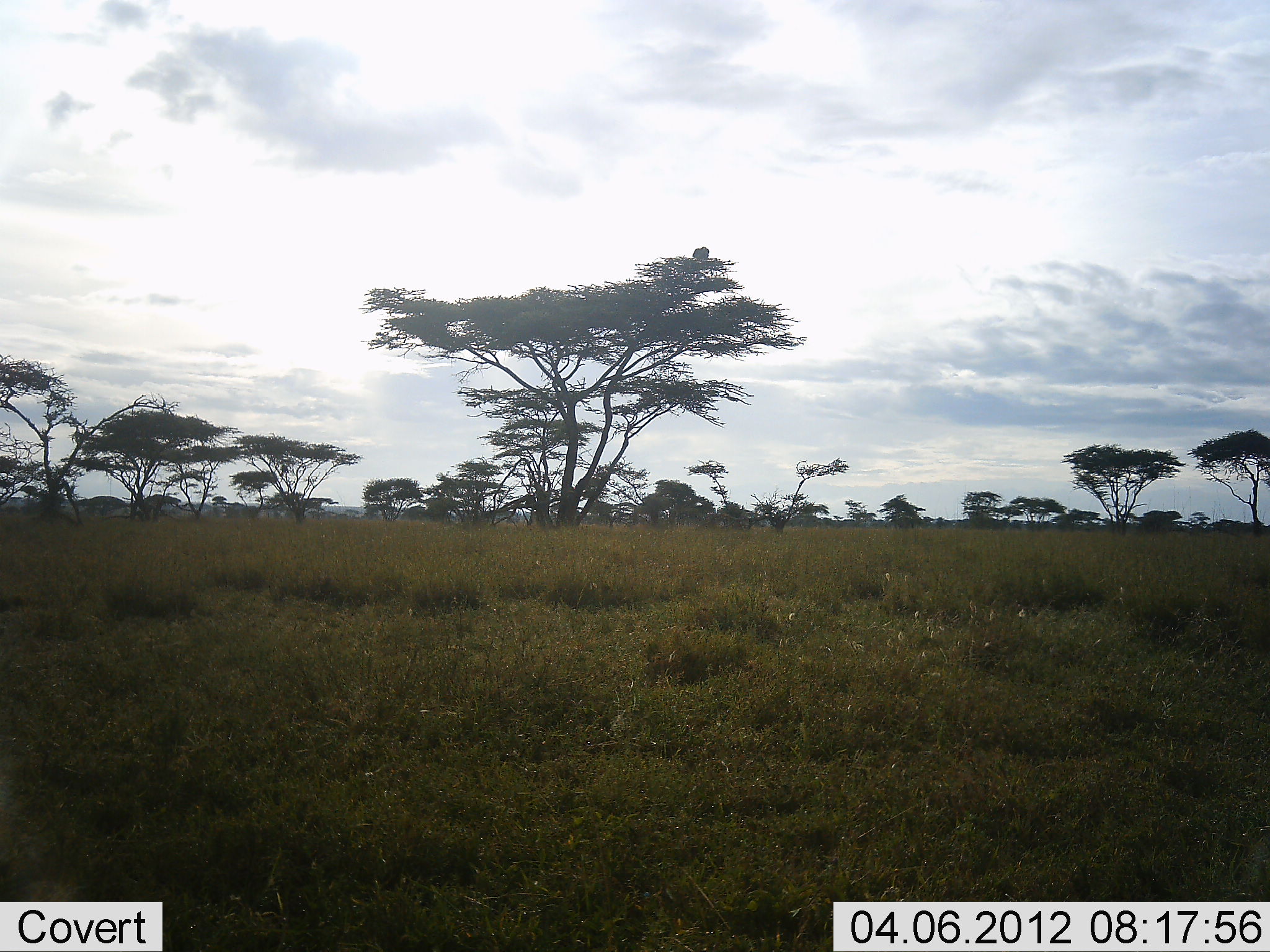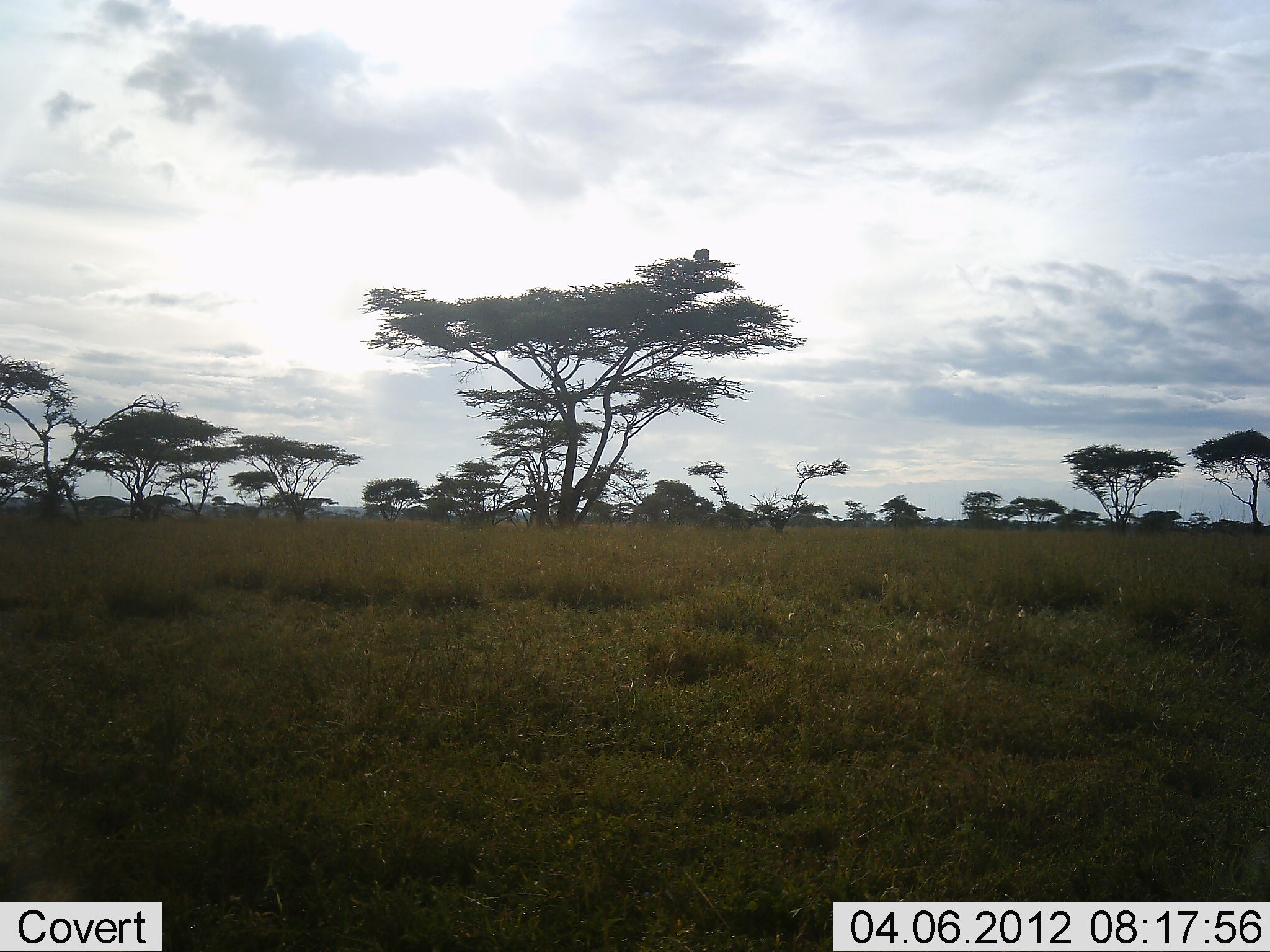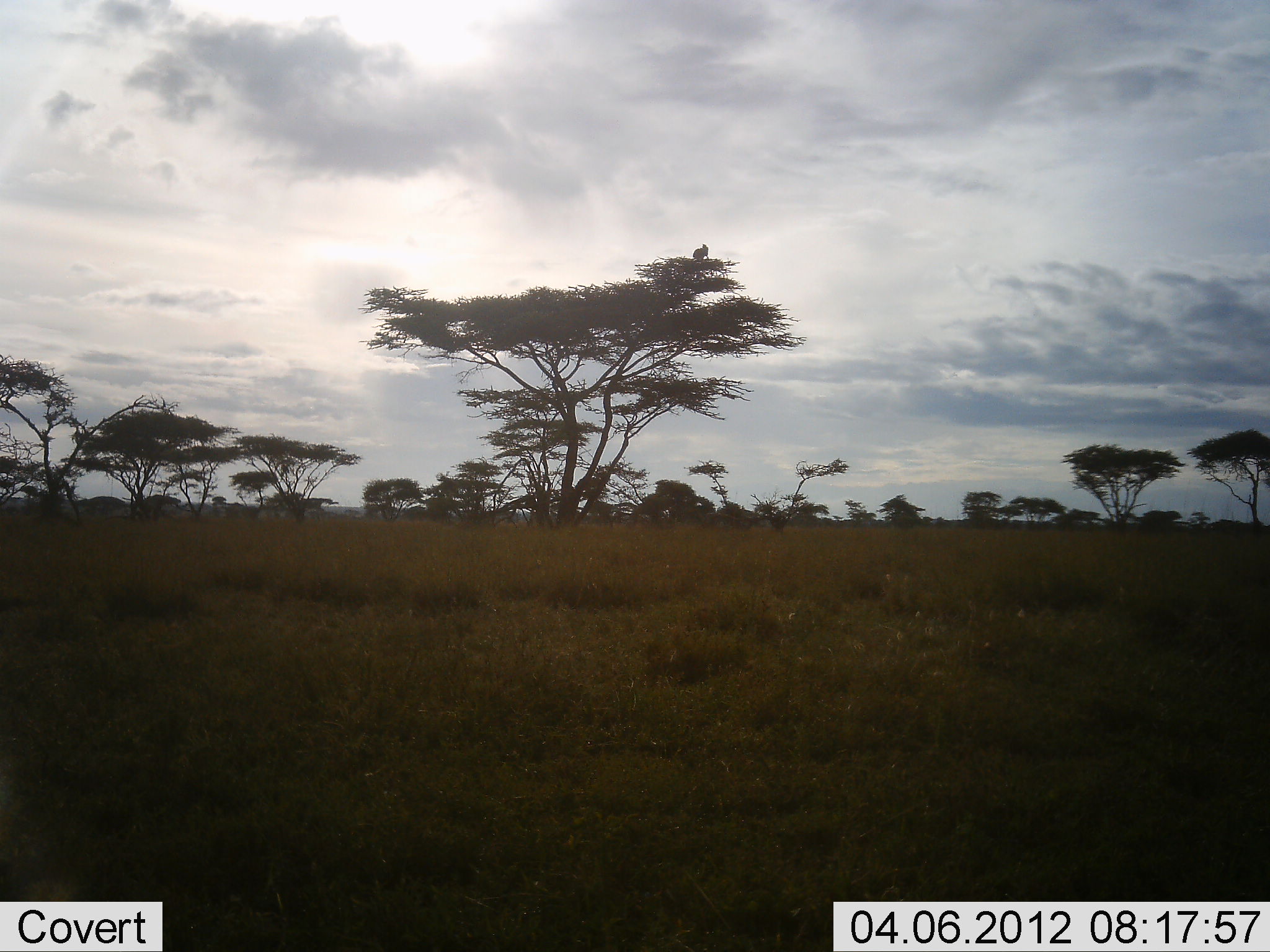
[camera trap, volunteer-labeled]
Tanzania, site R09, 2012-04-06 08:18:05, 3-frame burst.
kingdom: Animalia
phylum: Chordata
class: Aves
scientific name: Aves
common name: bird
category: otherbird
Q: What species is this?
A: Otherbird (bird) (Aves).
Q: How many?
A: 1.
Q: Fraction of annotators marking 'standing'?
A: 38%.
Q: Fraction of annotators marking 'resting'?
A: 62%.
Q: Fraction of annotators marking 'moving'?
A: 0%.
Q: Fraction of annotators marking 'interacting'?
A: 0%.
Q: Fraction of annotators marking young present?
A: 0%.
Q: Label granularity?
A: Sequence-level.